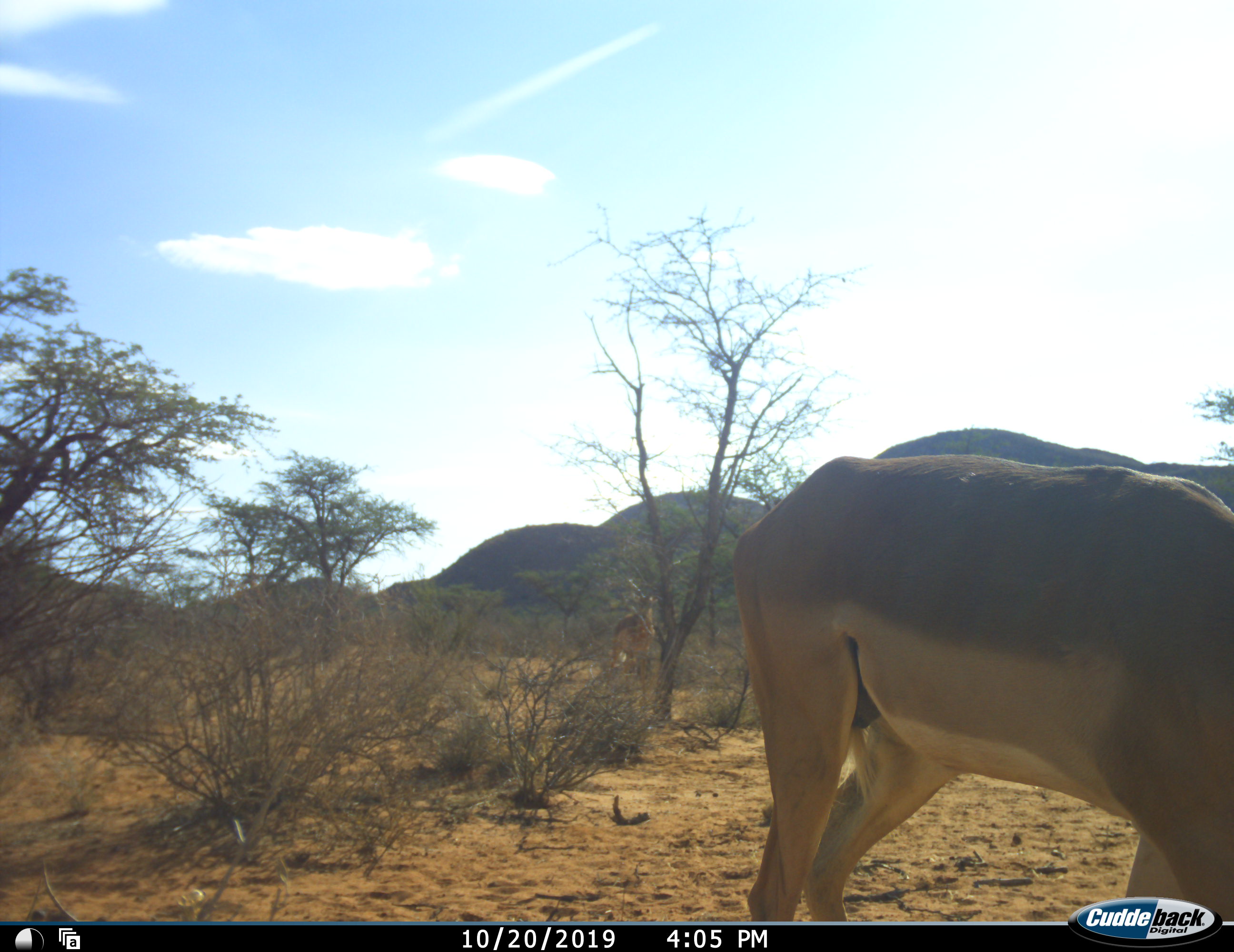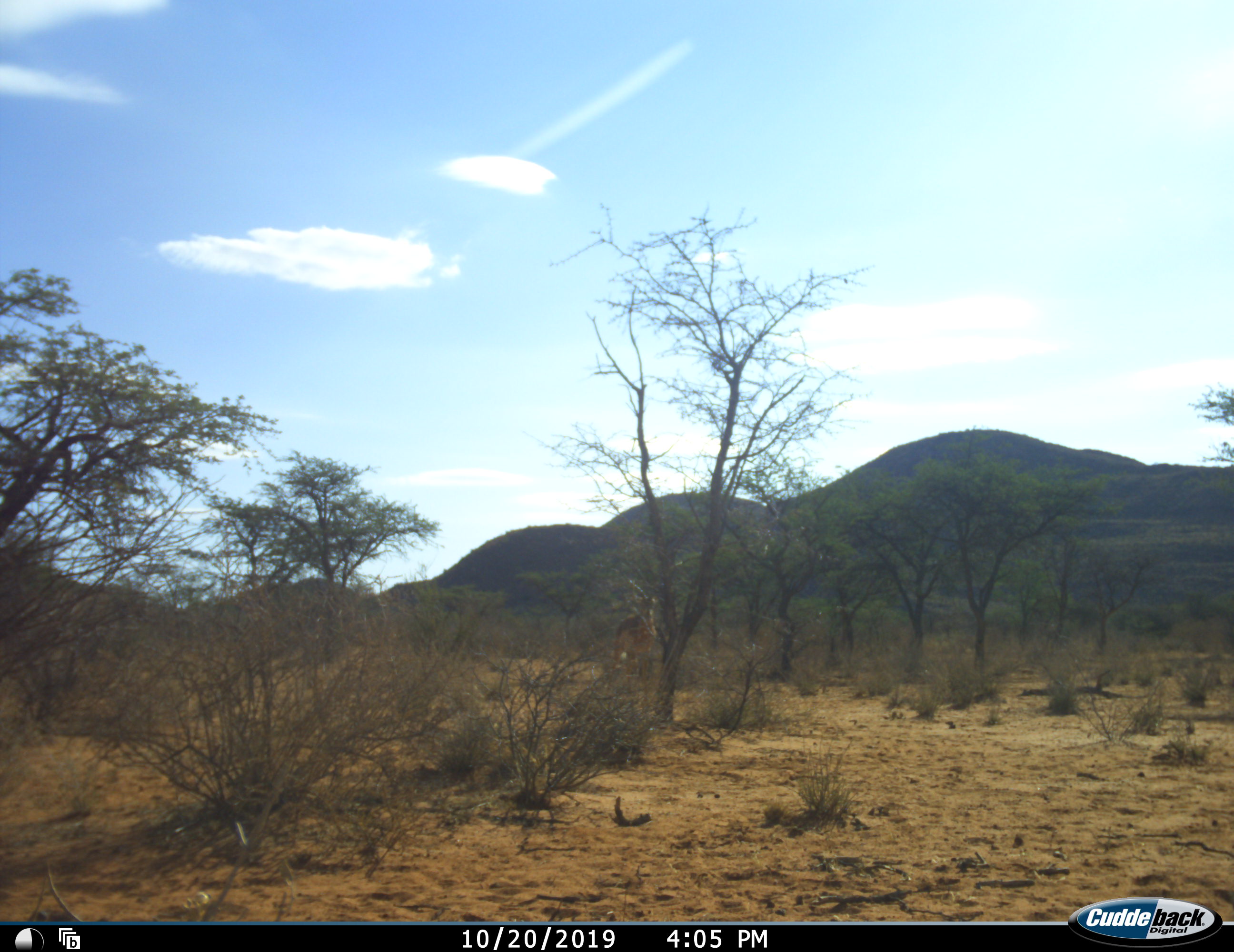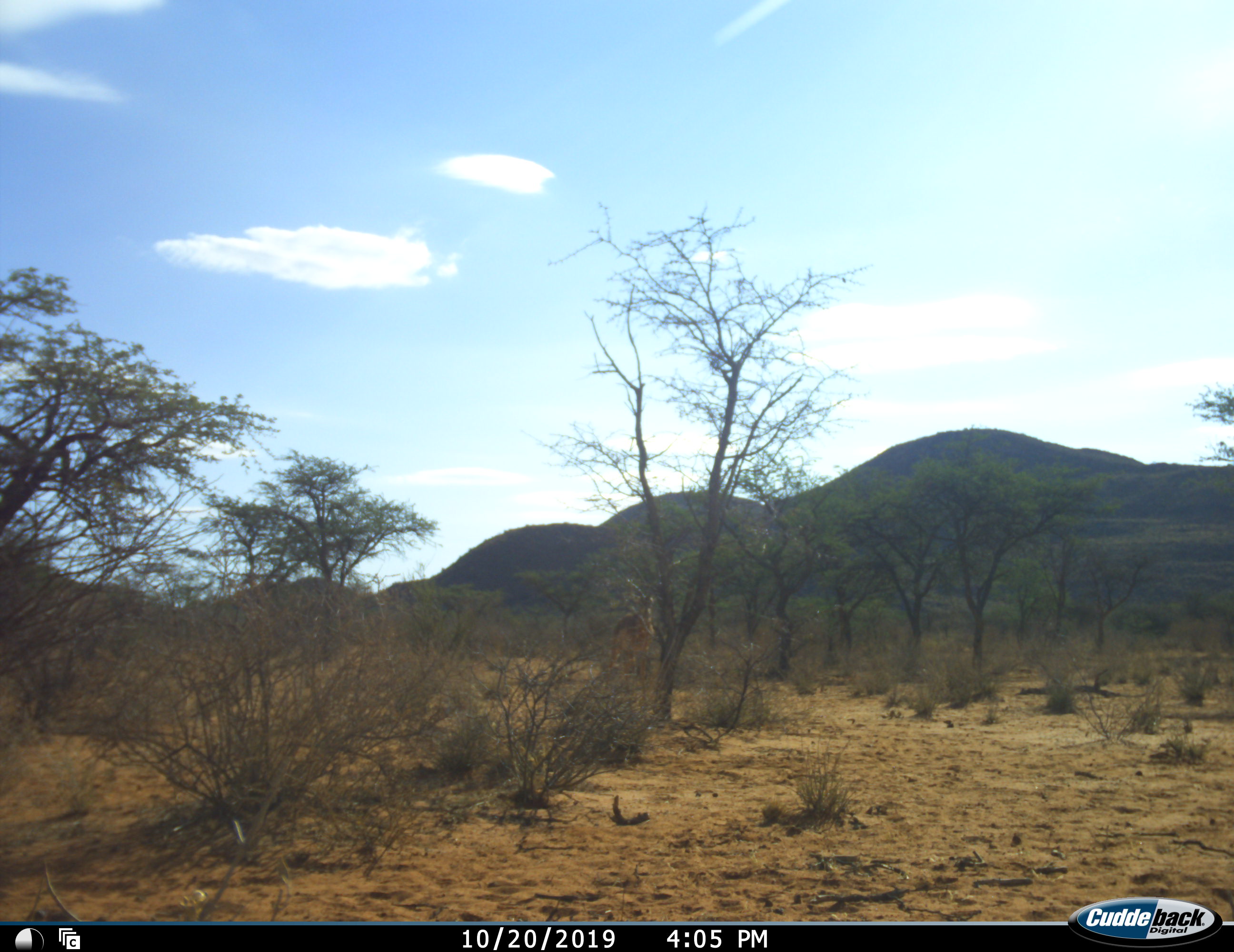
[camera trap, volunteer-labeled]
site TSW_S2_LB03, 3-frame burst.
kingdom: Animalia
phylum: Chordata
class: Mammalia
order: Artiodactyla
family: Bovidae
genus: Aepyceros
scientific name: Aepyceros melampus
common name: impala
Impala (Aepyceros melampus), count 1. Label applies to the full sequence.